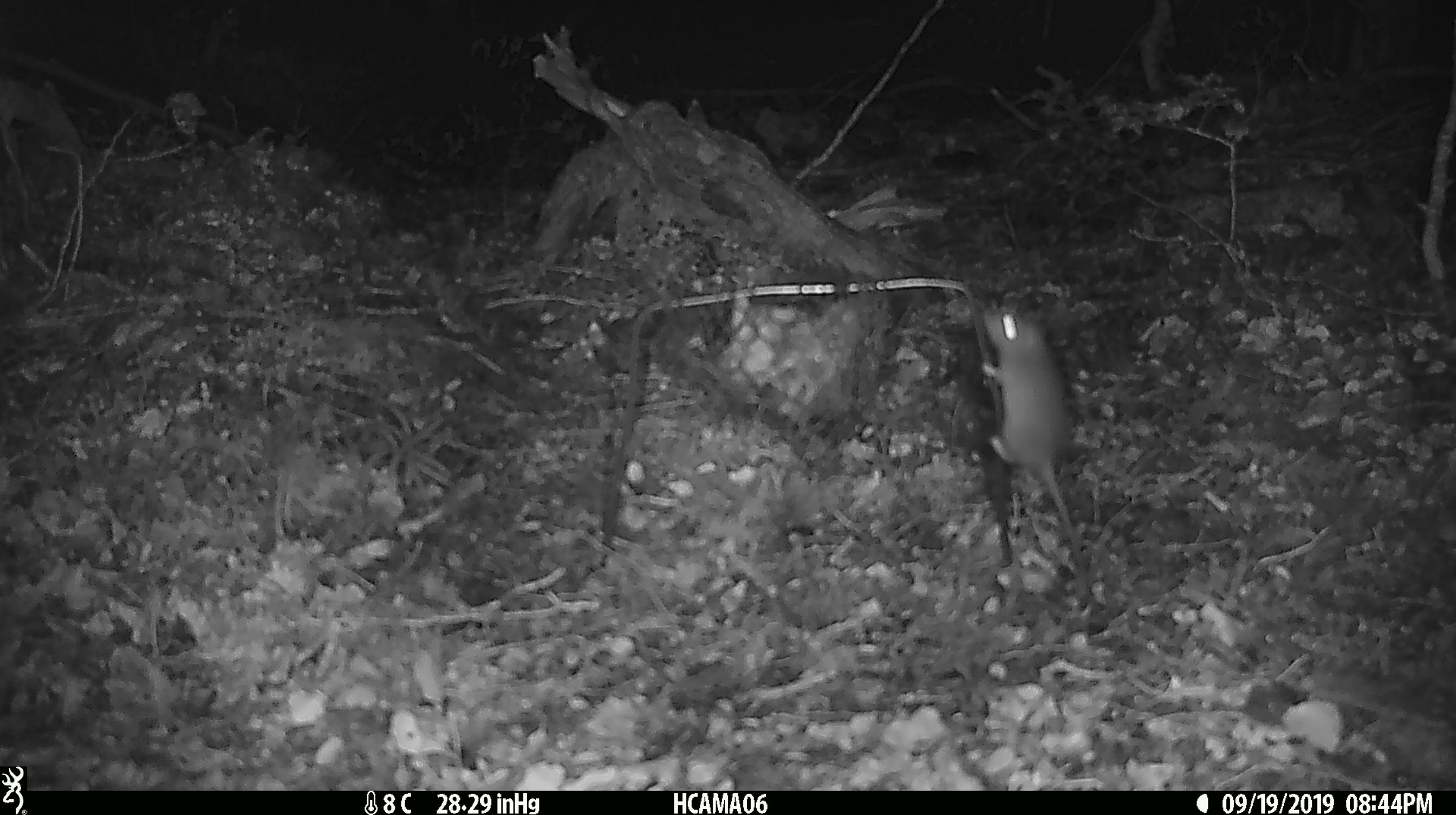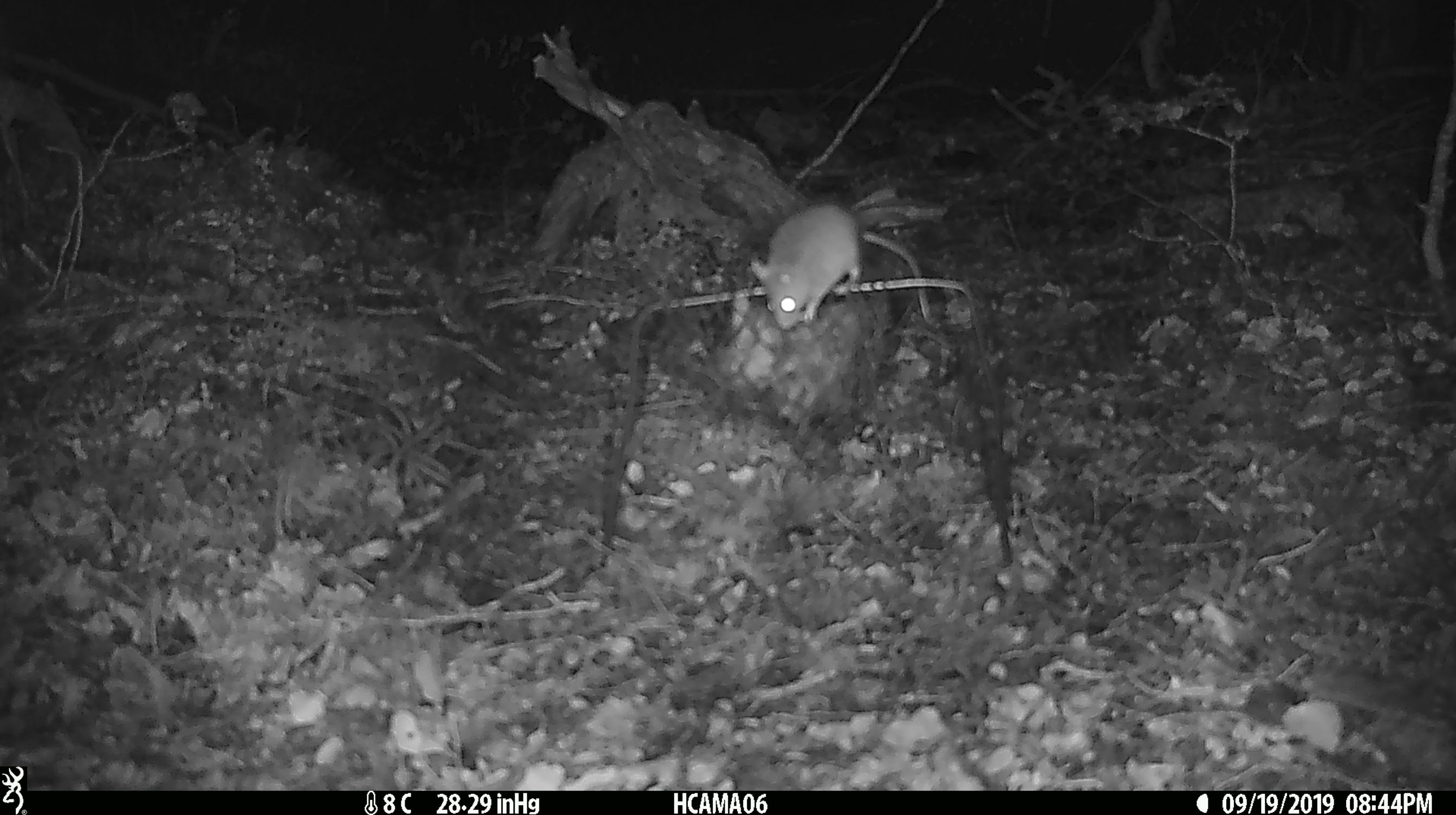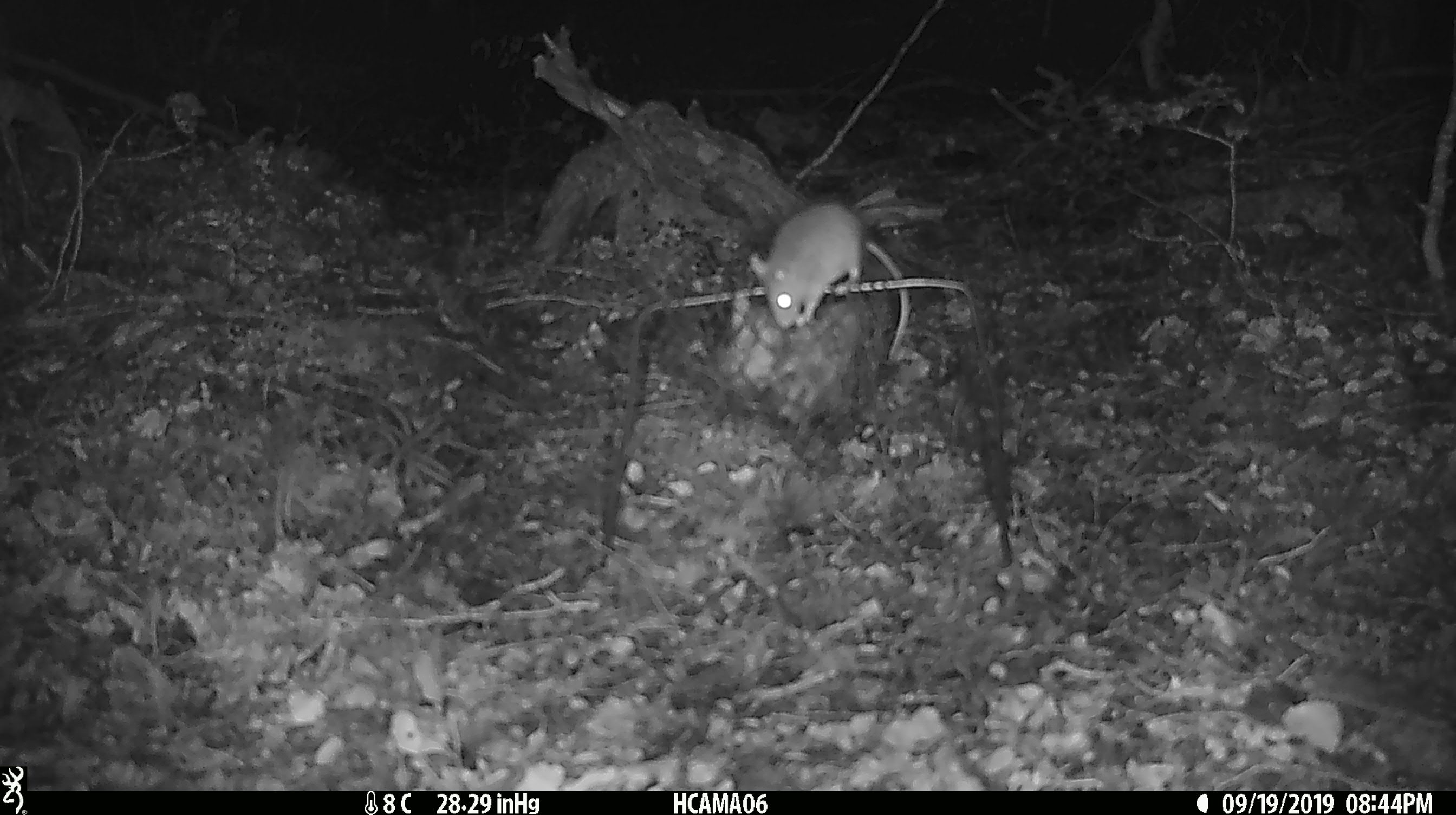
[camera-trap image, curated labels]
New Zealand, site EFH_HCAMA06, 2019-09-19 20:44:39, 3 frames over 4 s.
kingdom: Animalia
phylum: Chordata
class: Mammalia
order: Rodentia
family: Muridae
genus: Mus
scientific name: Mus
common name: mouse